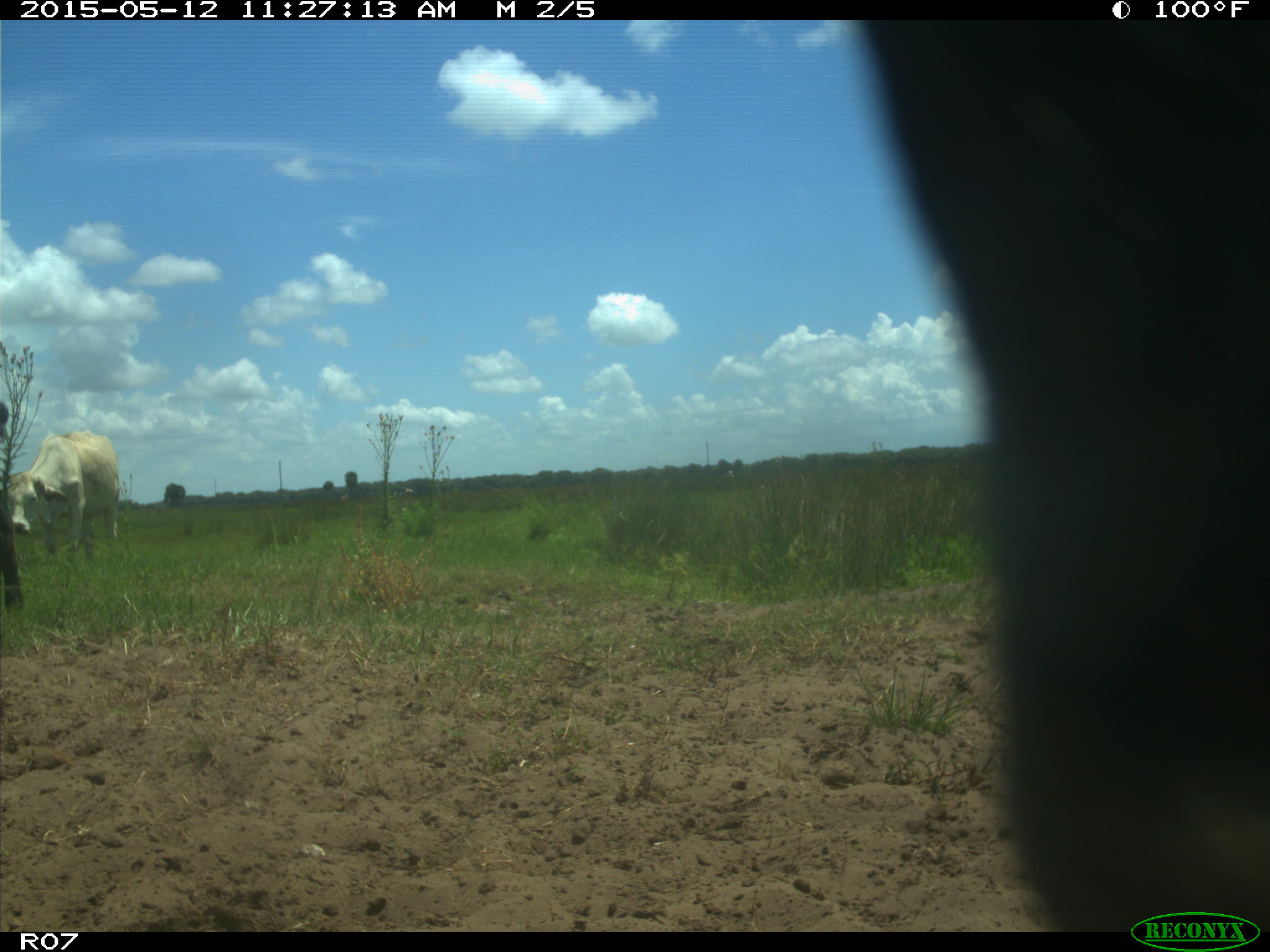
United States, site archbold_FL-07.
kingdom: Animalia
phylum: Chordata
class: Mammalia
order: Artiodactyla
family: Bovidae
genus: Bos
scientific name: Bos taurus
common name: domestic cow